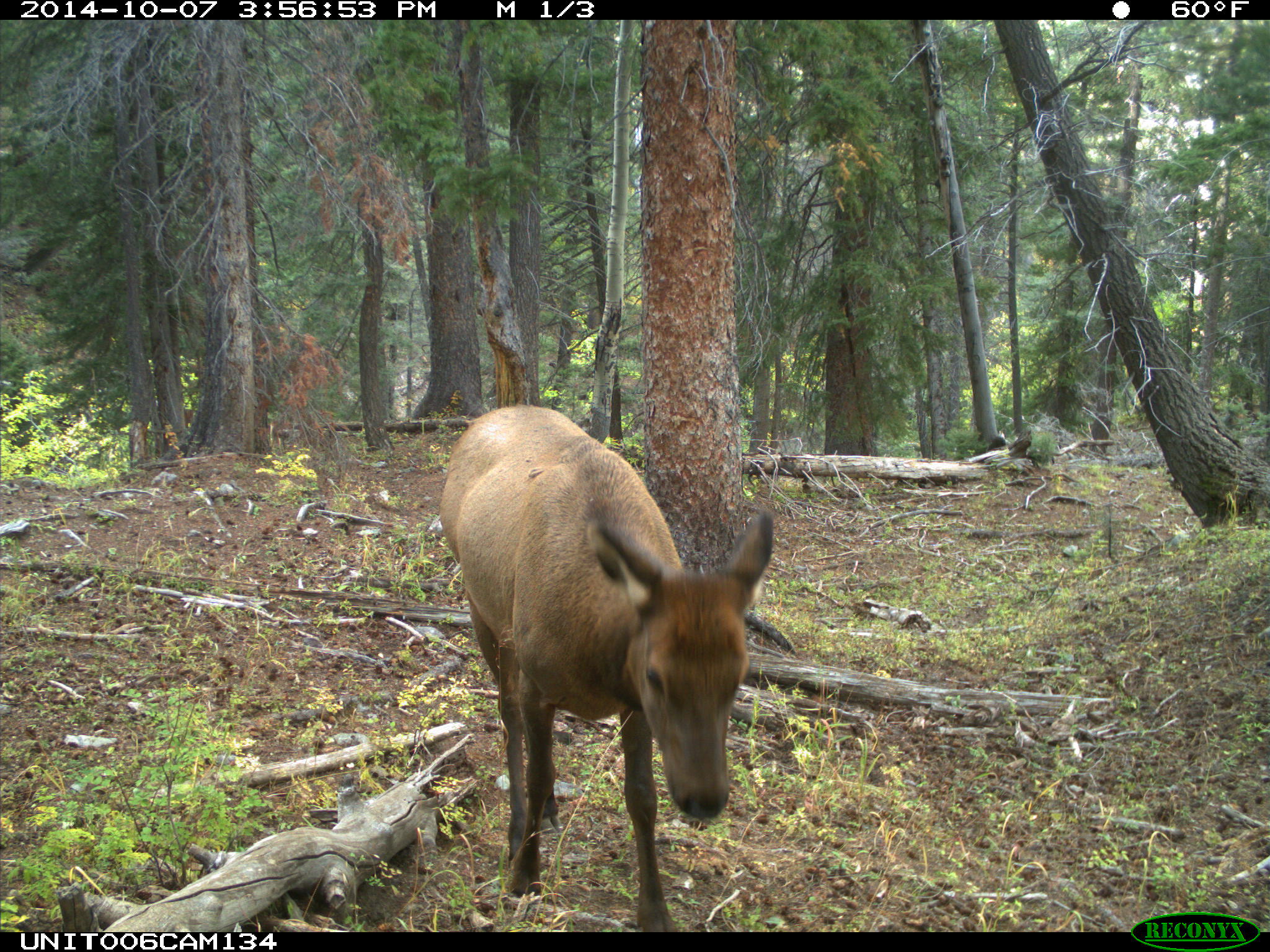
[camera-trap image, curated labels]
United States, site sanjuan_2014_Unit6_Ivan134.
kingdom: Animalia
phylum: Chordata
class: Mammalia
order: Artiodactyla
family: Cervidae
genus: Cervus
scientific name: Cervus elaphus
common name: red deer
Cervus elaphus (red deer).